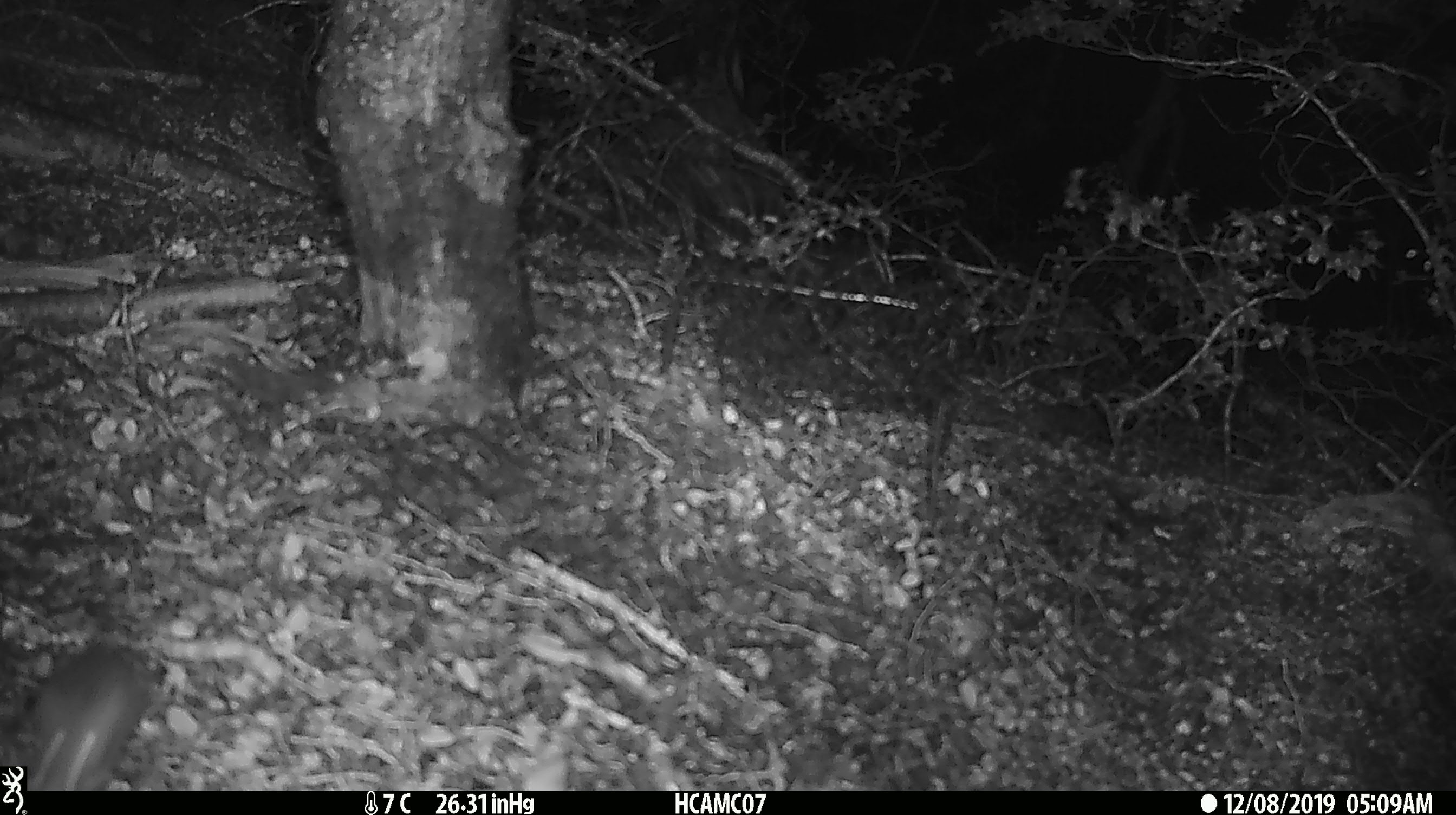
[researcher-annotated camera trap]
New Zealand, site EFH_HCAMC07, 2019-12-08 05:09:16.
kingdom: Animalia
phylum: Chordata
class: Mammalia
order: Rodentia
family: Muridae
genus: Mus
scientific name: Mus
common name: mouse